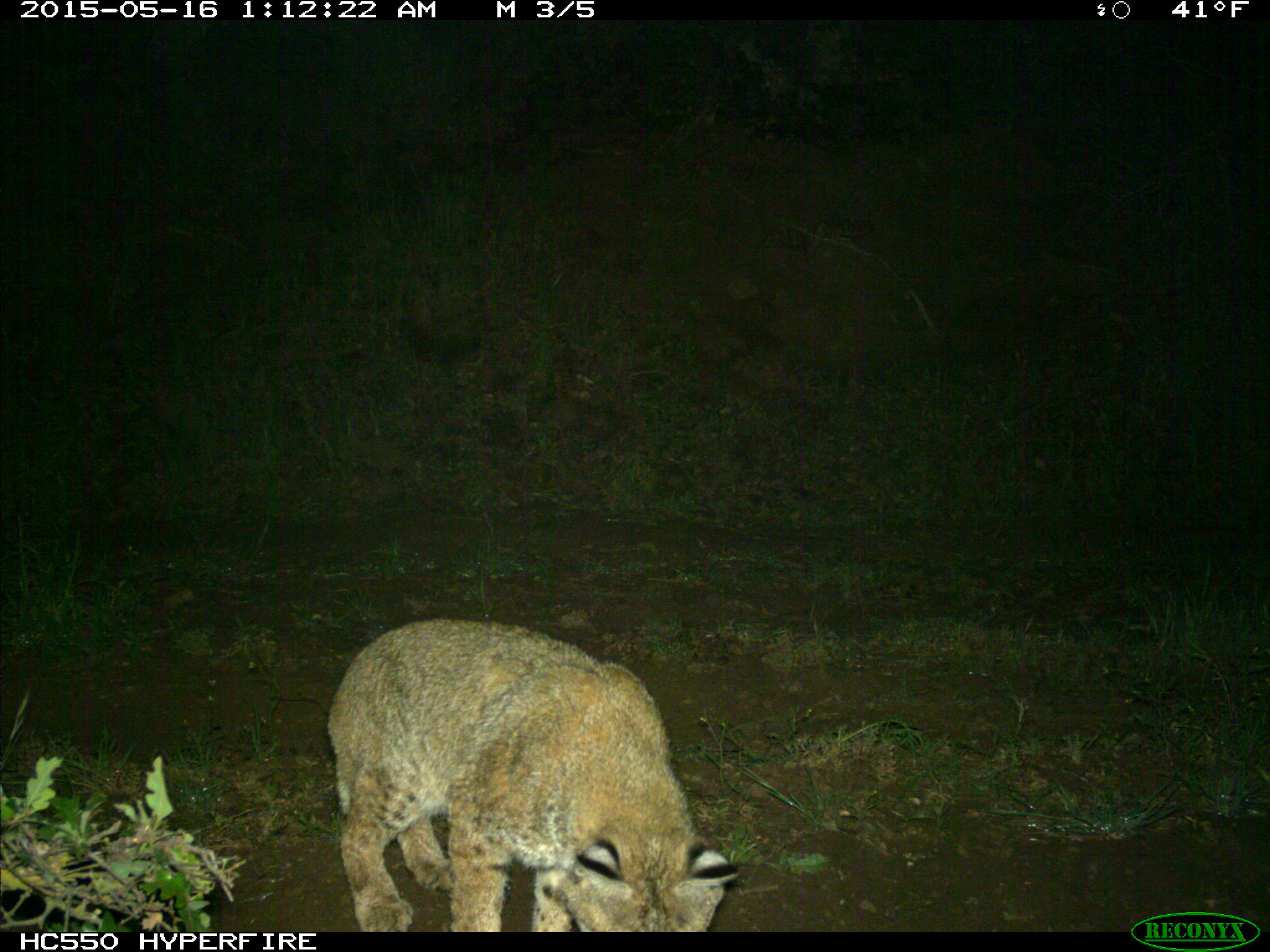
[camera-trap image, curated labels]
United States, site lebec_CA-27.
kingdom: Animalia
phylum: Chordata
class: Mammalia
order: Carnivora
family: Felidae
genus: Lynx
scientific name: Lynx rufus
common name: bobcat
Lynx rufus (bobcat).